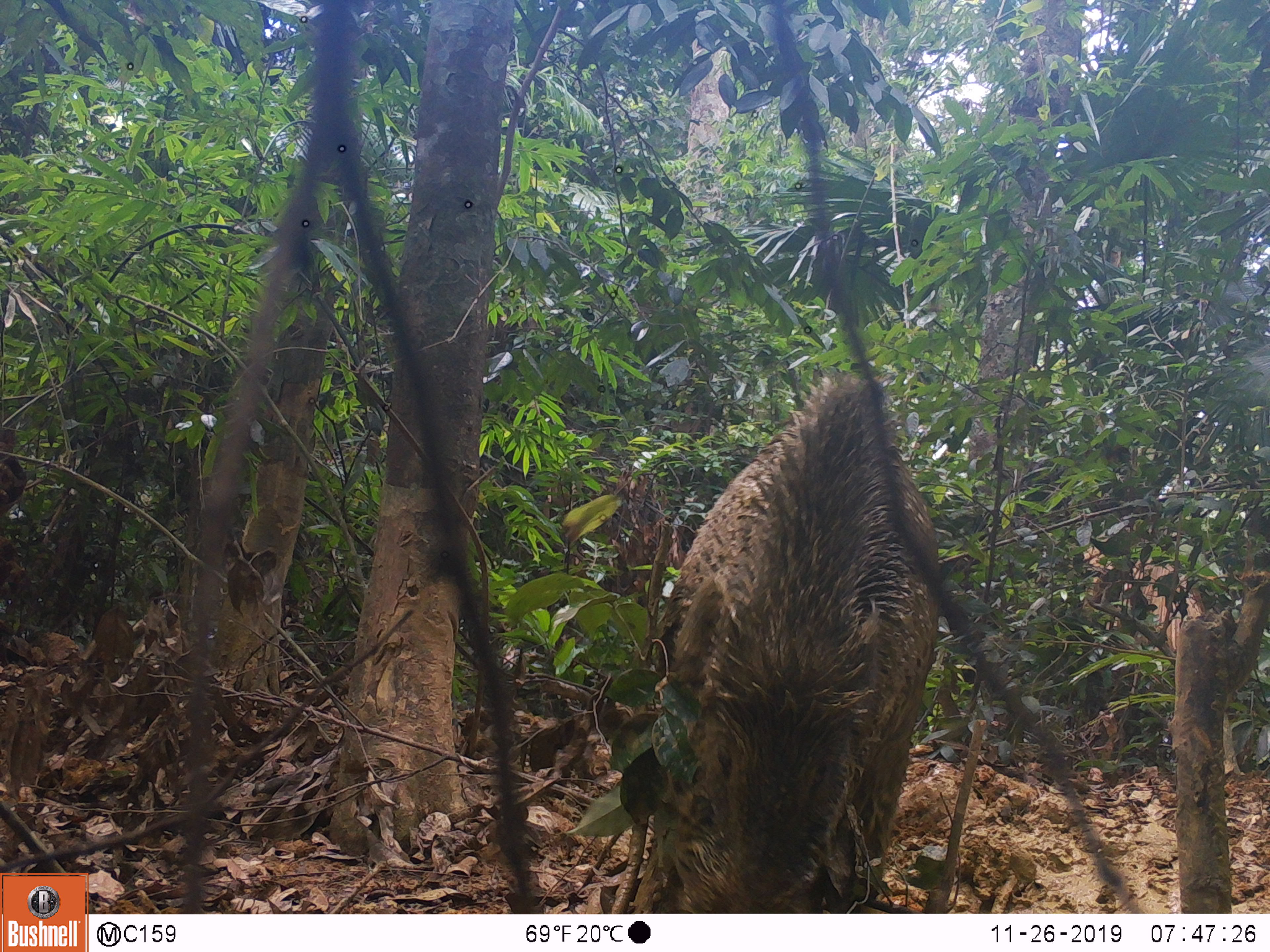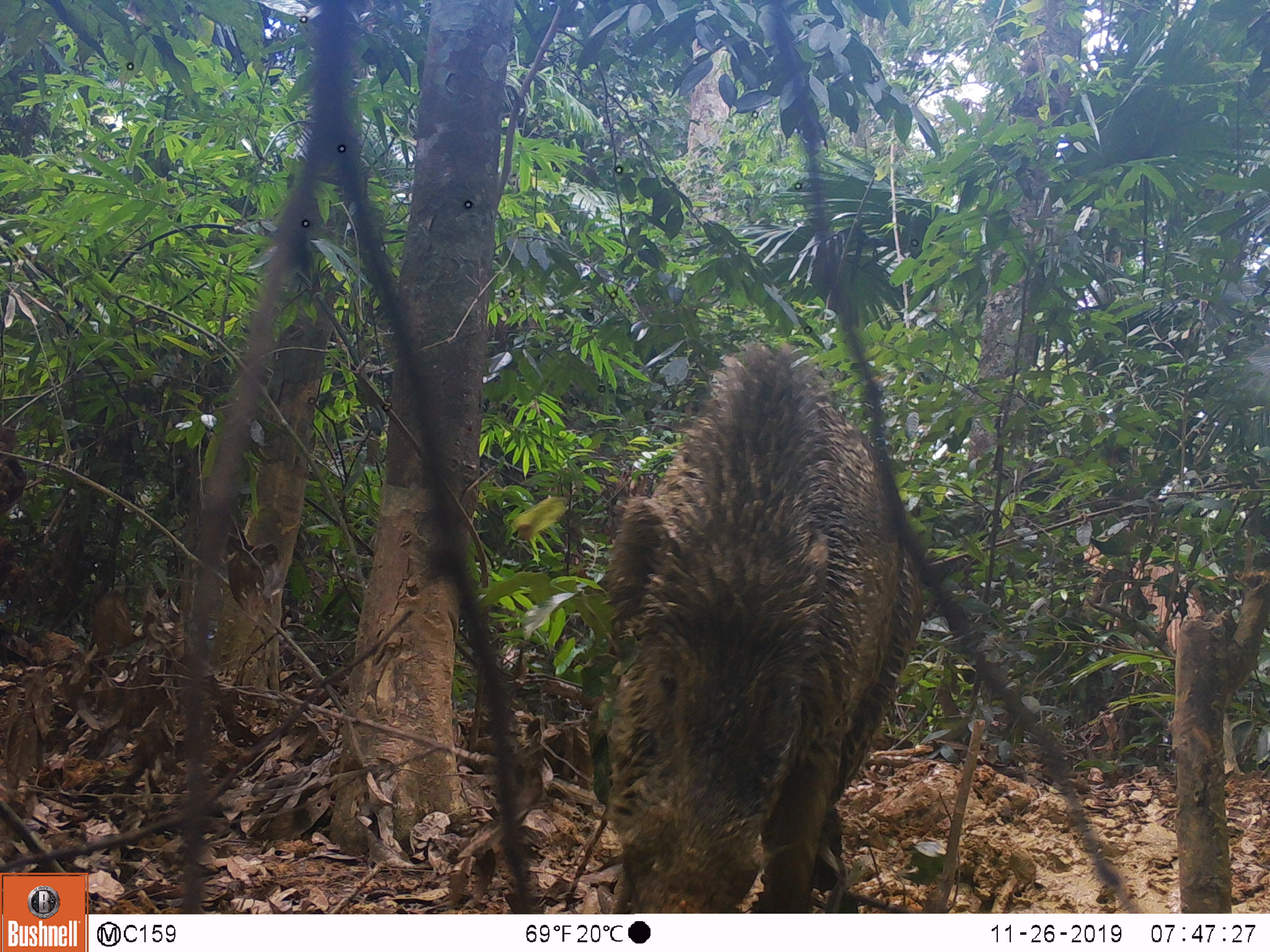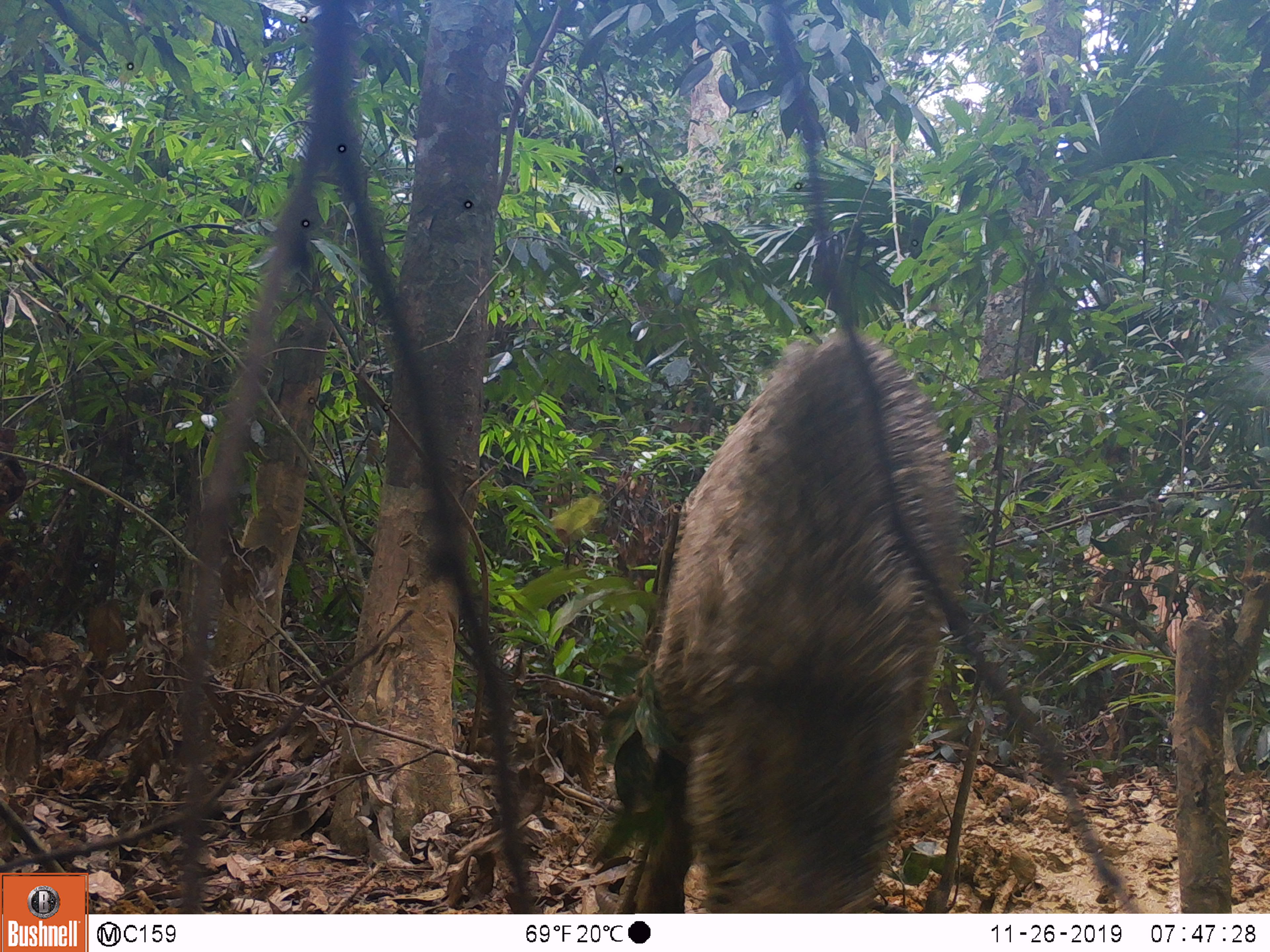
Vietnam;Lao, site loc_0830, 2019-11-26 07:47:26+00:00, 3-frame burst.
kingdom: Animalia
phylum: Chordata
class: Mammalia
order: Artiodactyla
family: Suidae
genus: Sus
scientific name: Sus scrofa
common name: eurasian wild pig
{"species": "eurasian wild pig (Sus scrofa)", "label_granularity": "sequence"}